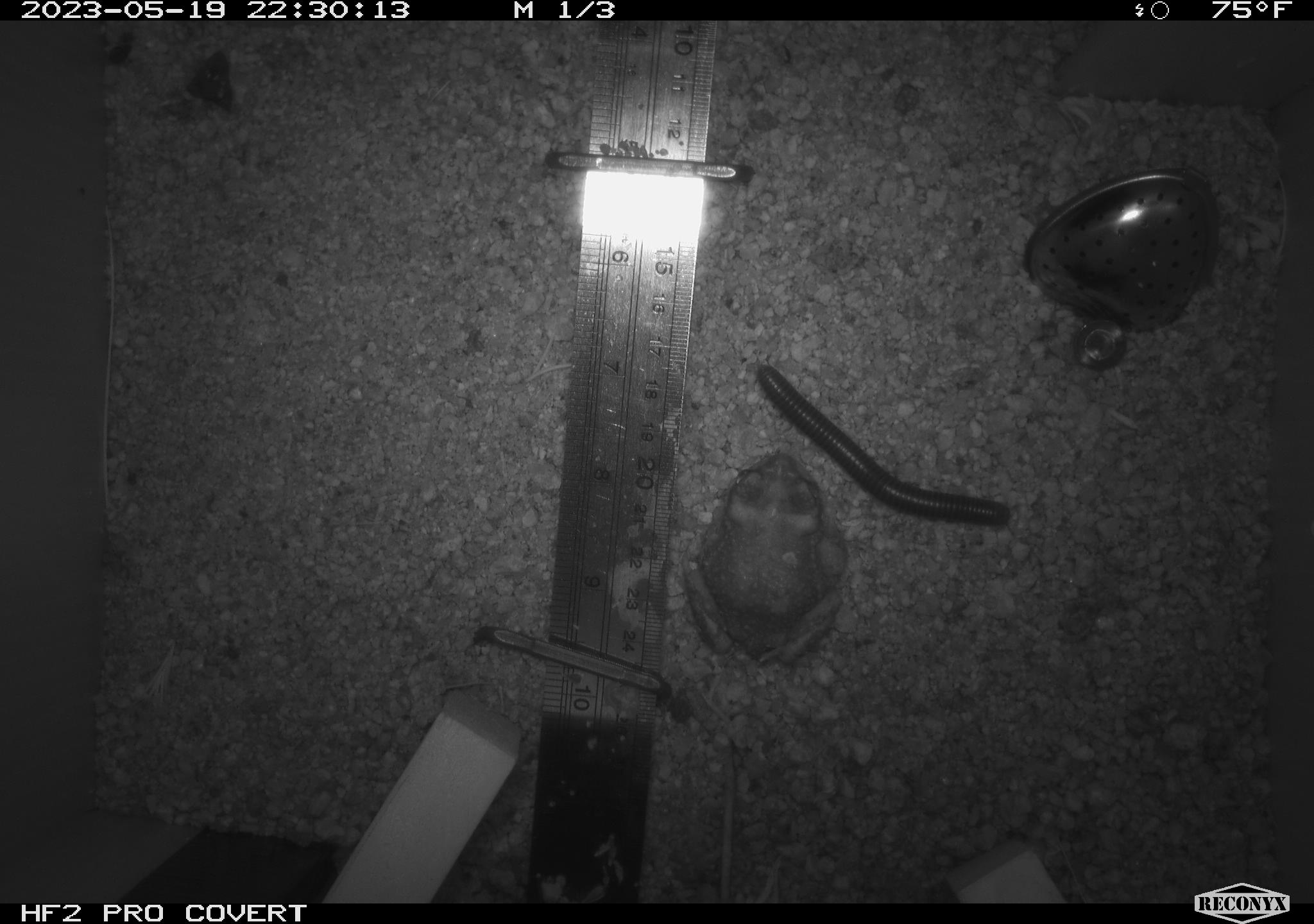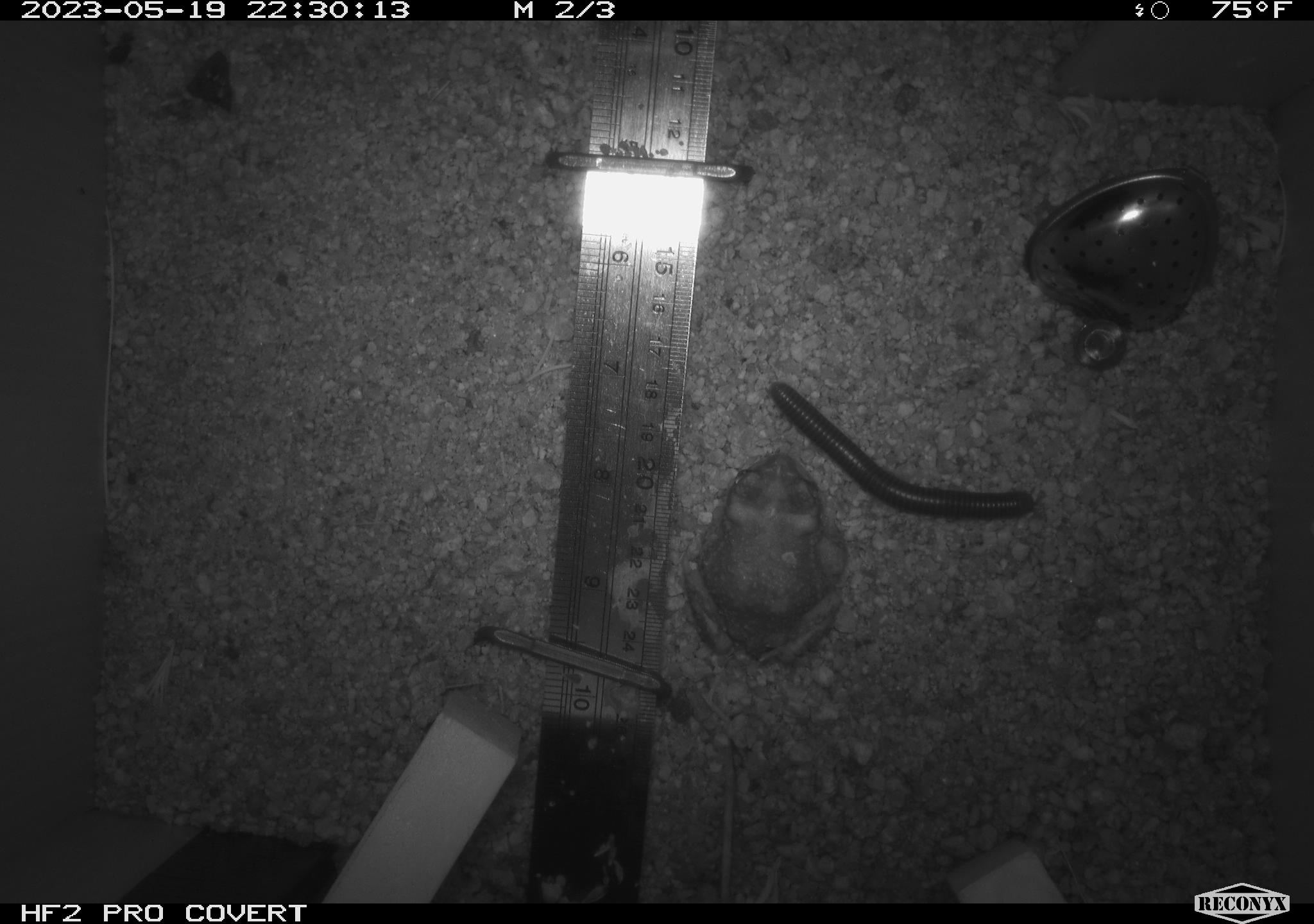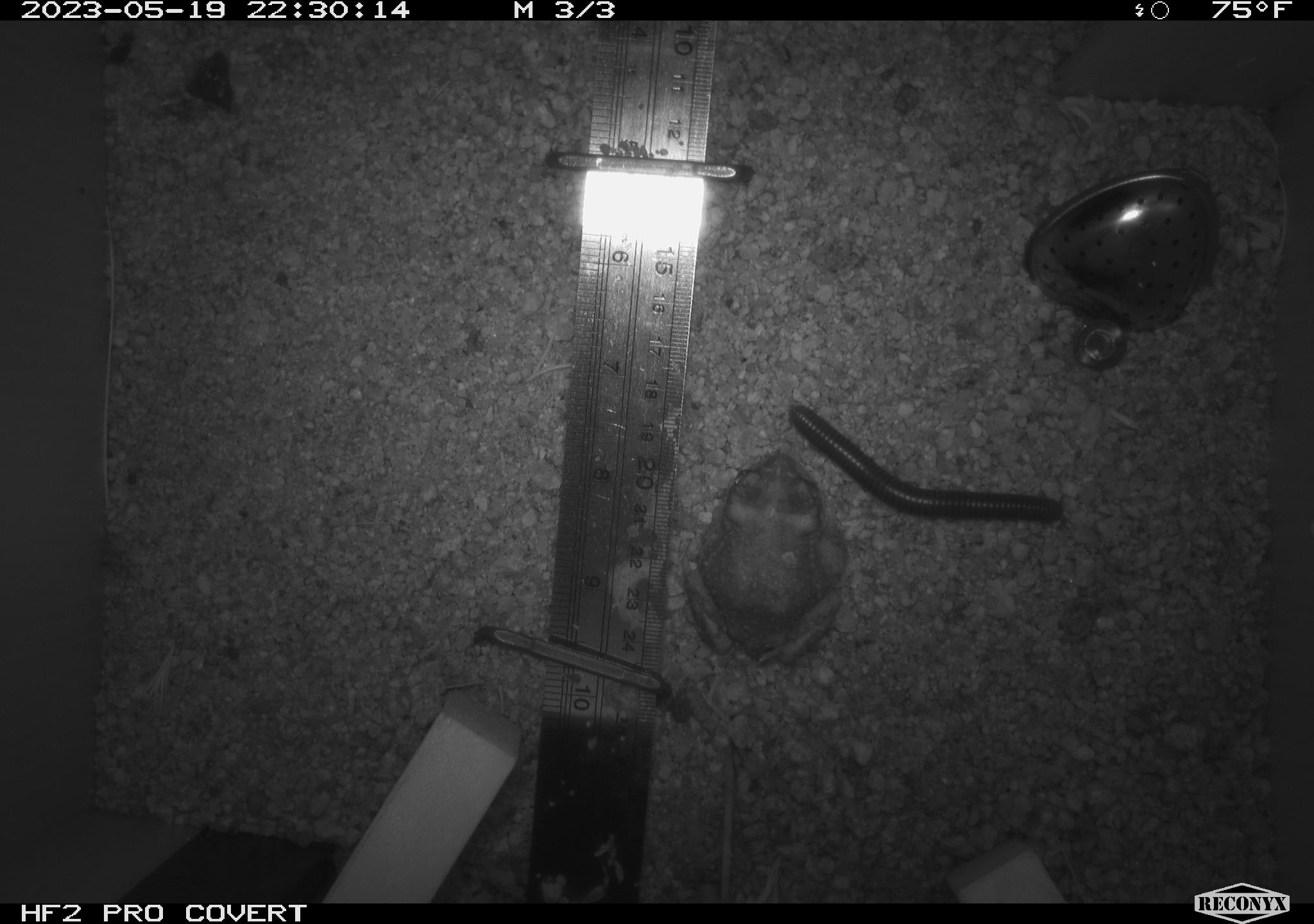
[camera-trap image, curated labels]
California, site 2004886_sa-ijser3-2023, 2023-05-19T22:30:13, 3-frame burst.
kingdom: Animalia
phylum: Chordata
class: Amphibia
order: Anura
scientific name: Anura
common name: frogs